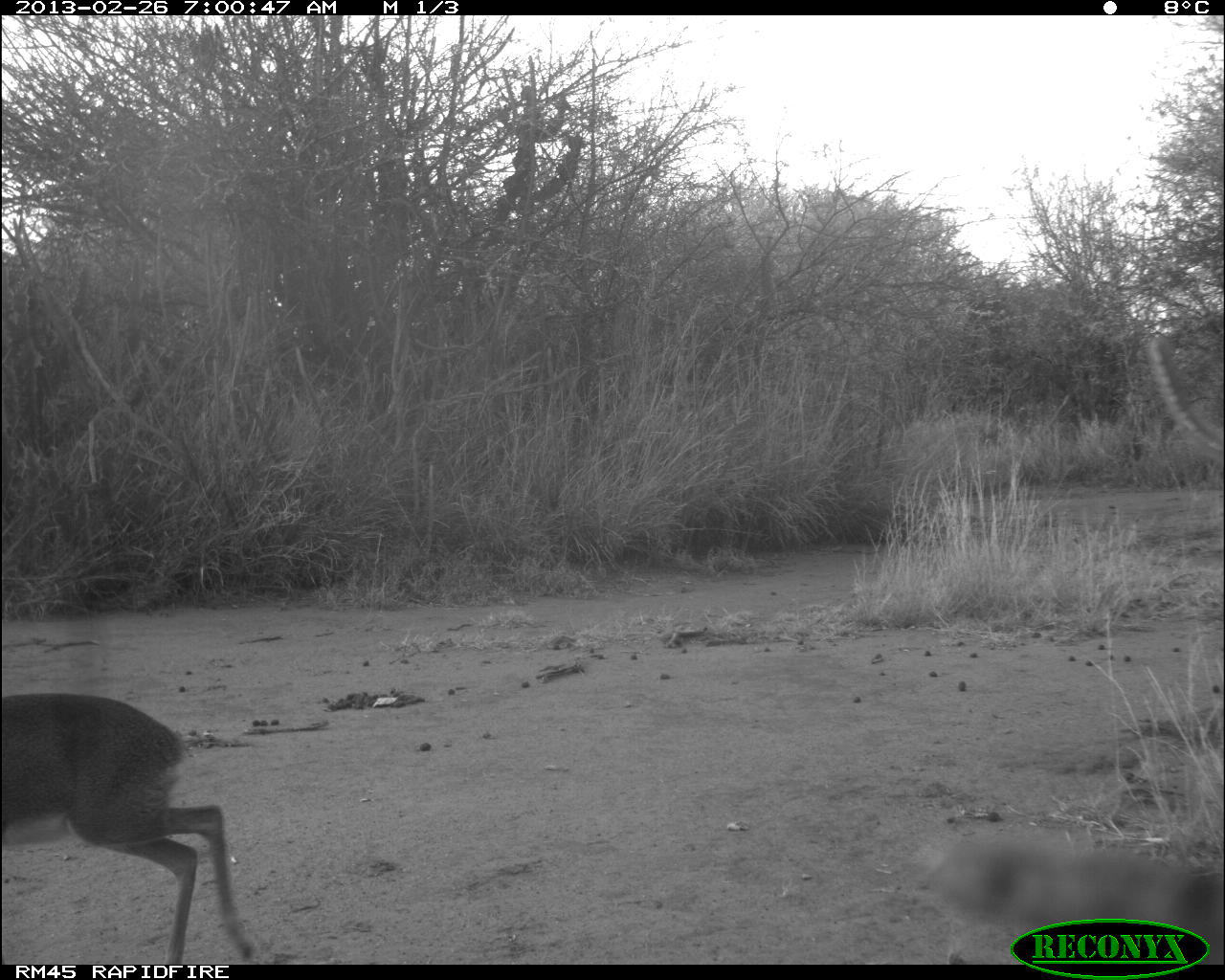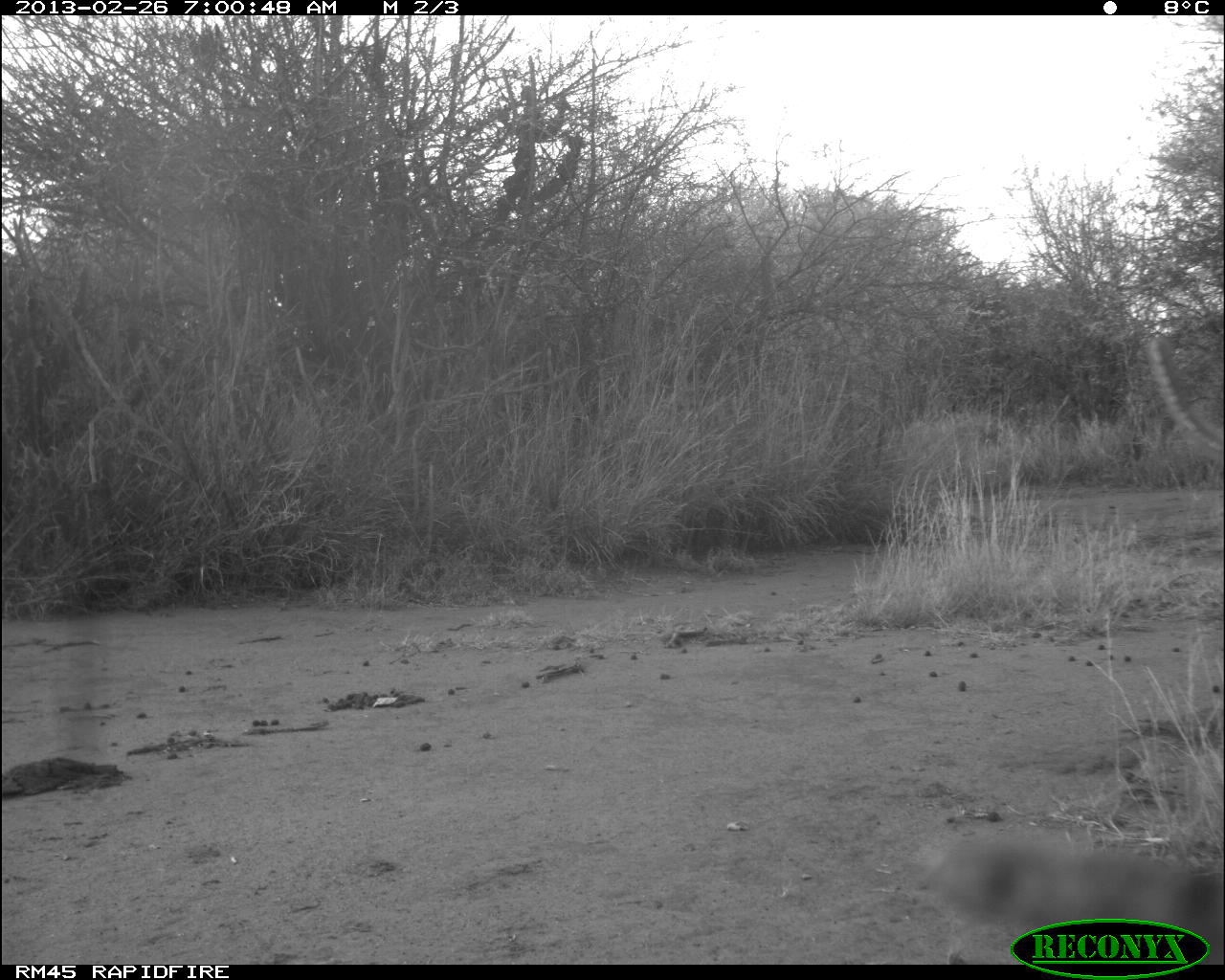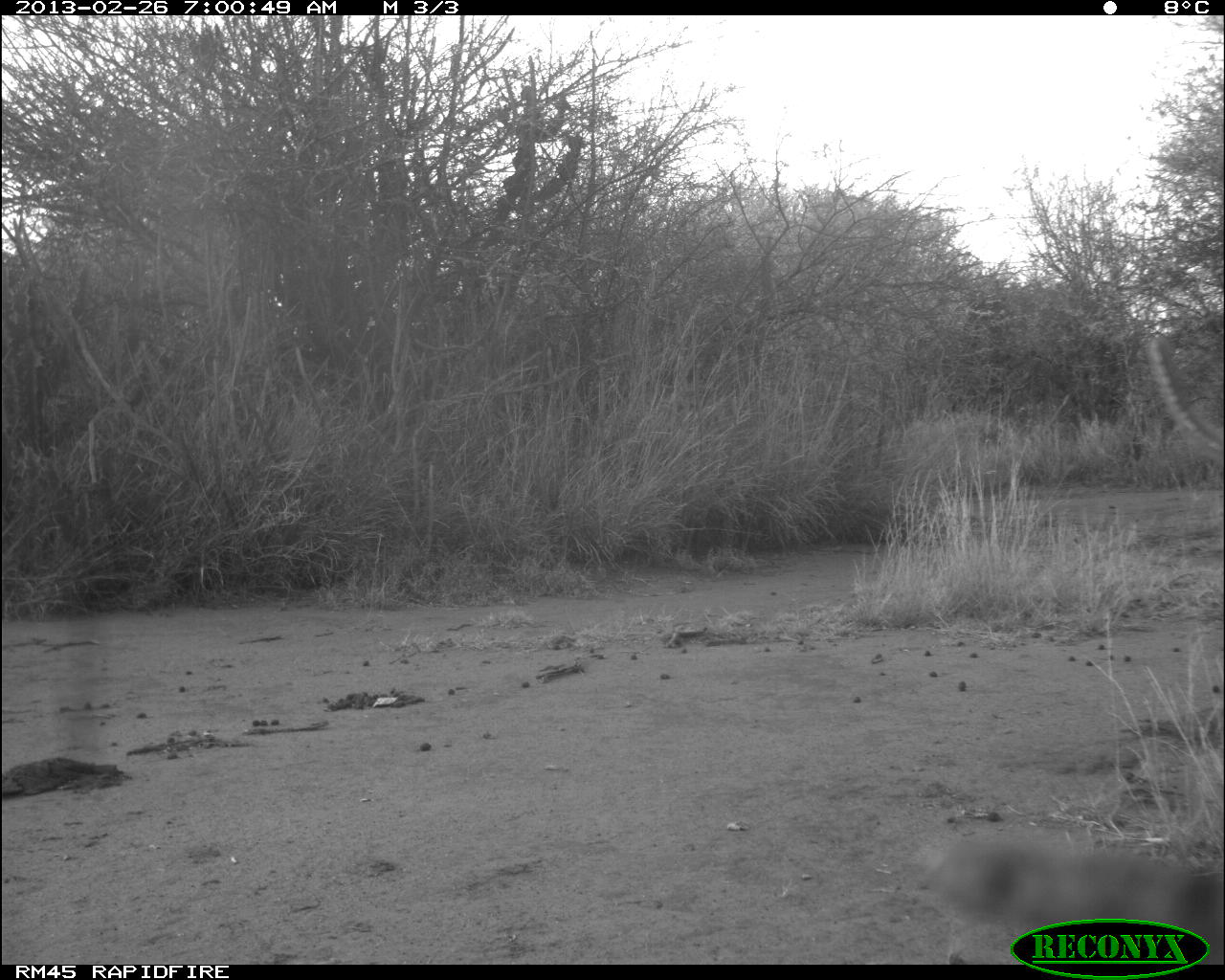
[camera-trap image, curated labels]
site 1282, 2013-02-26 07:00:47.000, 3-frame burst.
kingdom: Animalia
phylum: Chordata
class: Mammalia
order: Artiodactyla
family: Bovidae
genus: Madoqua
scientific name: Madoqua guentheri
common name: günther's dik-dik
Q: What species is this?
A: Madoqua guentheri (günther's dik-dik).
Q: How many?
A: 1.